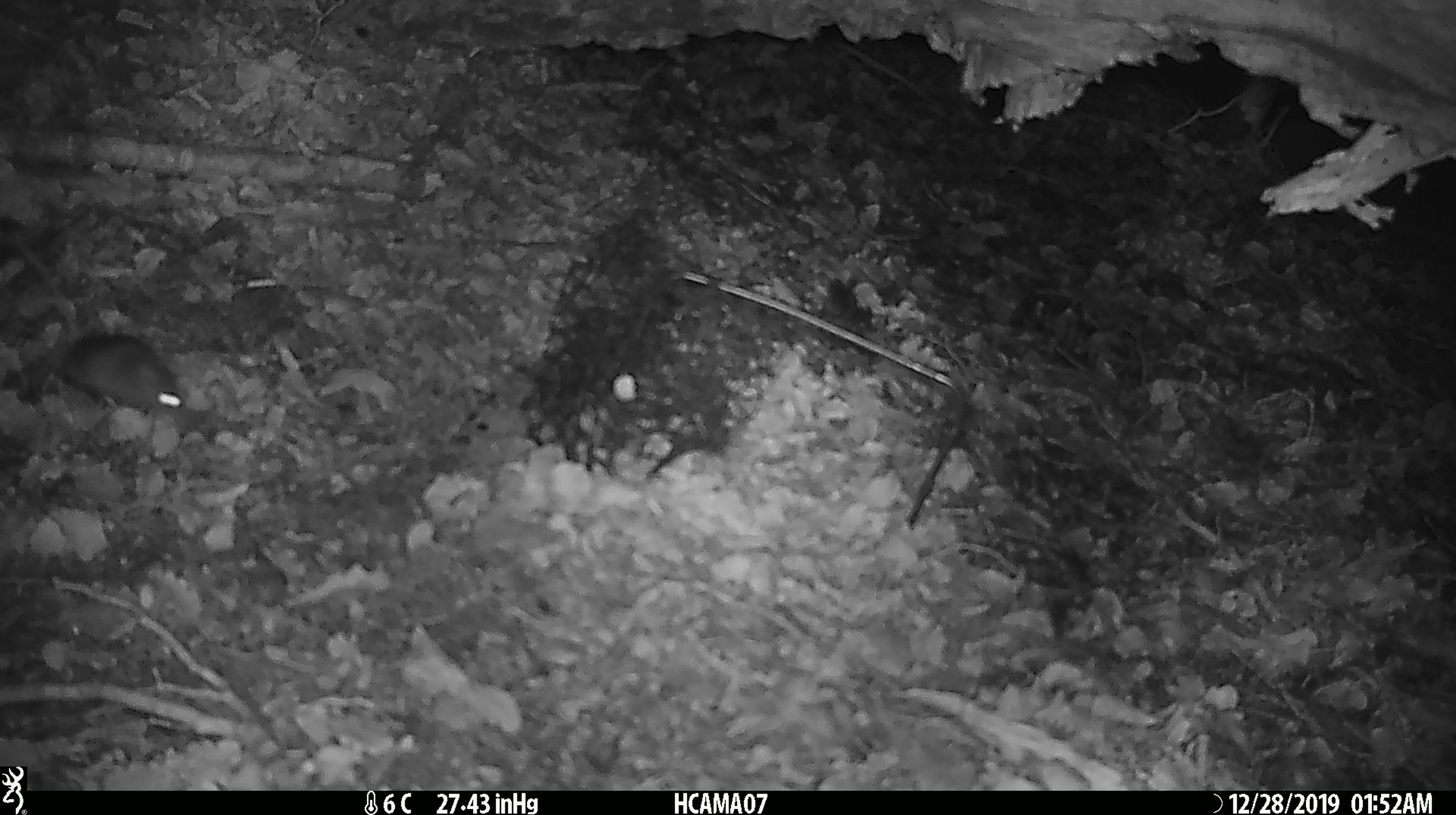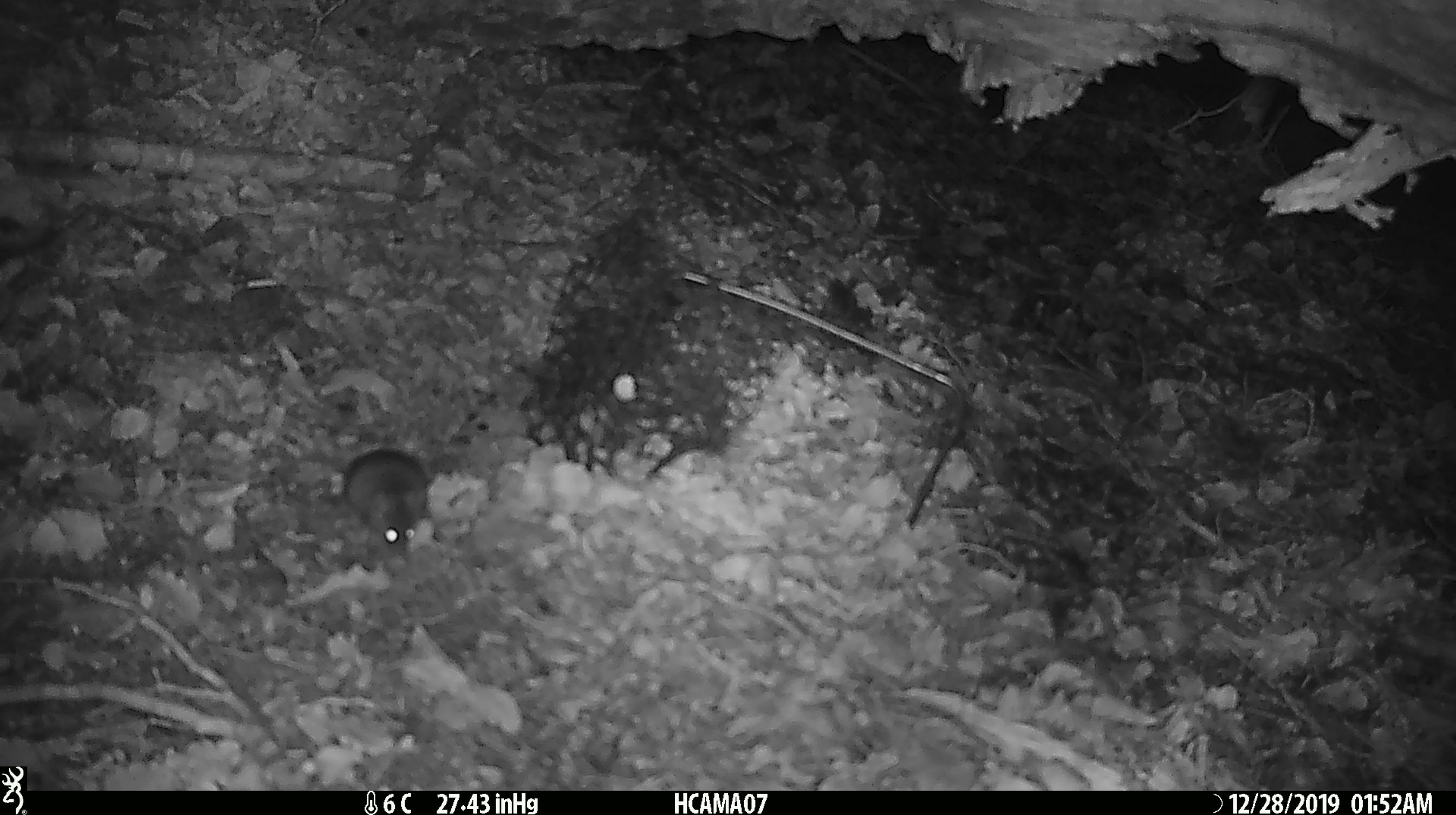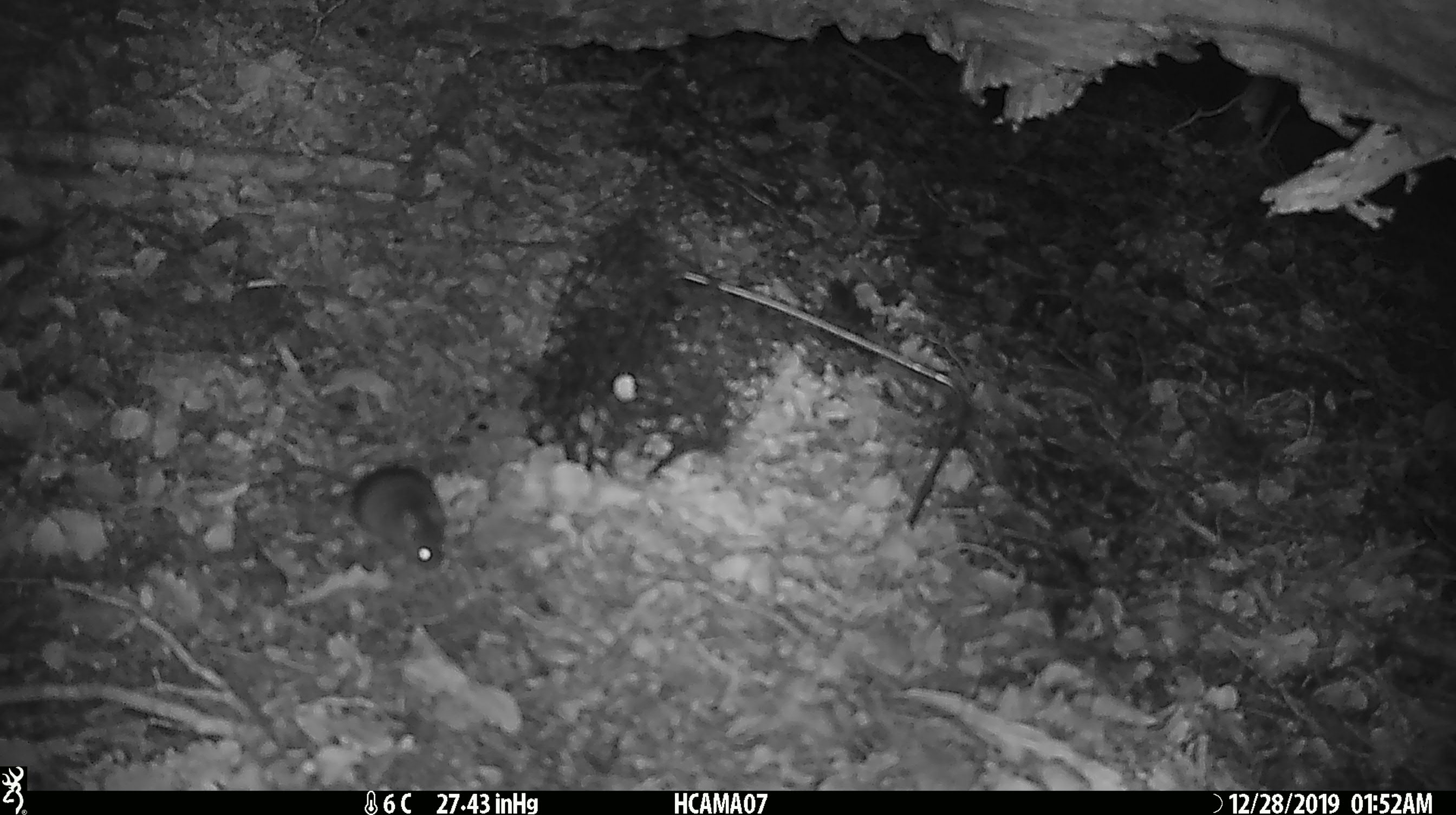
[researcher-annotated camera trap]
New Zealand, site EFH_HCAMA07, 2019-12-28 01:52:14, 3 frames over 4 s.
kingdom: Animalia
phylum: Chordata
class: Mammalia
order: Rodentia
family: Muridae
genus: Mus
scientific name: Mus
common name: mouse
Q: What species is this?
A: Mouse (Mus).